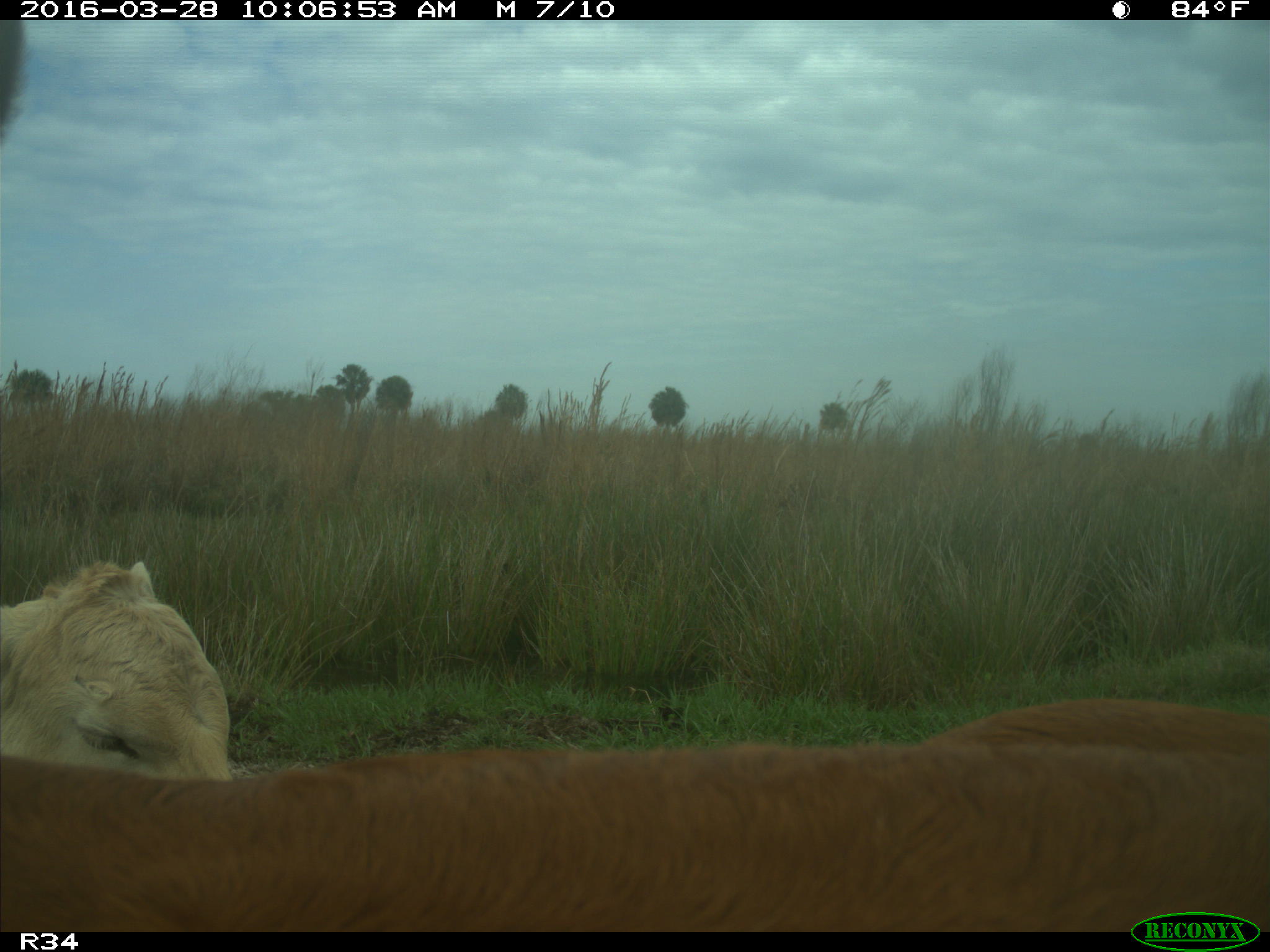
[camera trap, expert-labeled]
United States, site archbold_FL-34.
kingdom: Animalia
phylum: Chordata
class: Mammalia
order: Artiodactyla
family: Bovidae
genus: Bos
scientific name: Bos taurus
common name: domestic cow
Bos taurus (domestic cow).